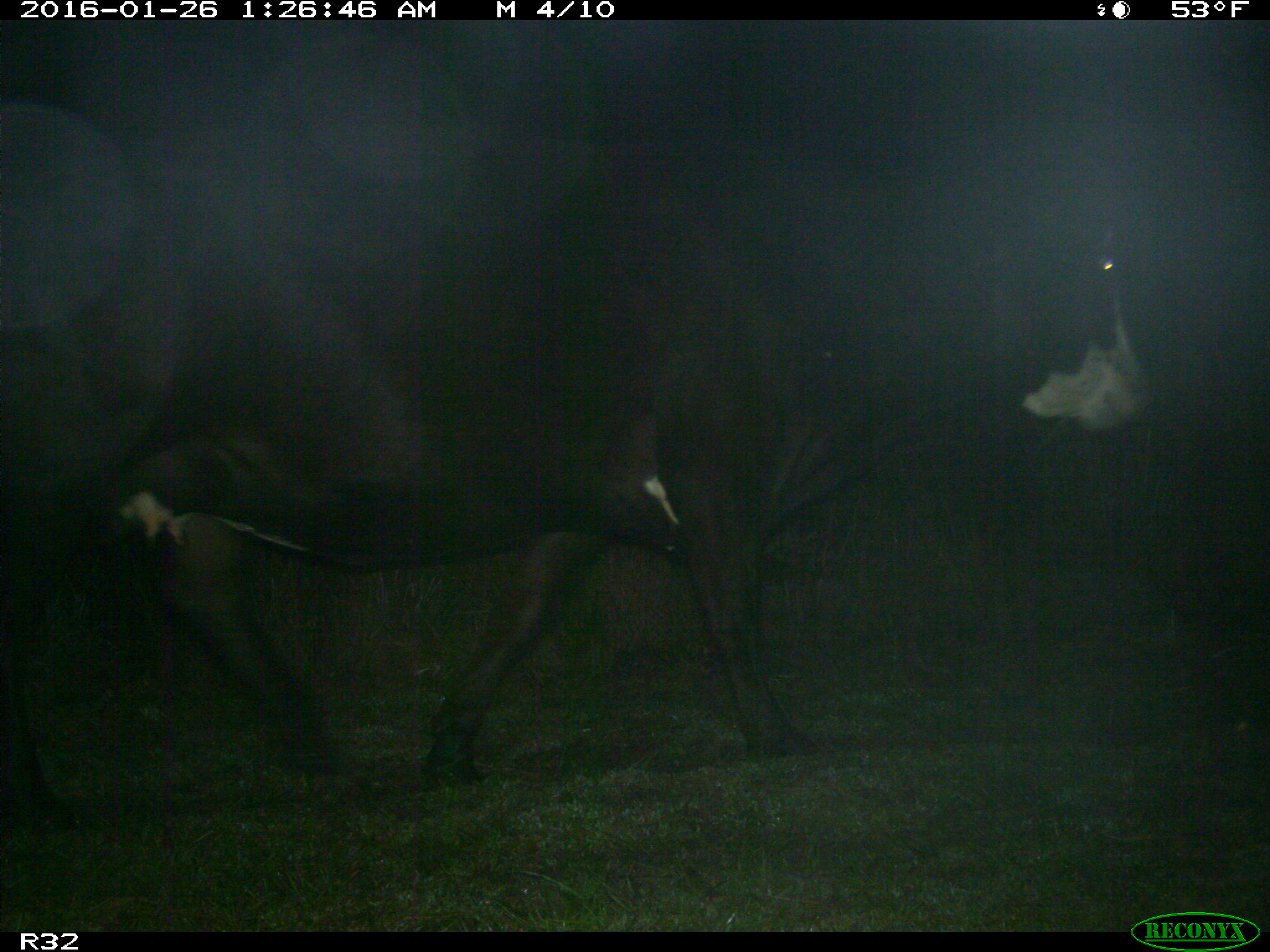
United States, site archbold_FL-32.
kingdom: Animalia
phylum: Chordata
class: Mammalia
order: Artiodactyla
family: Bovidae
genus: Bos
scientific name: Bos taurus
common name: domestic cow